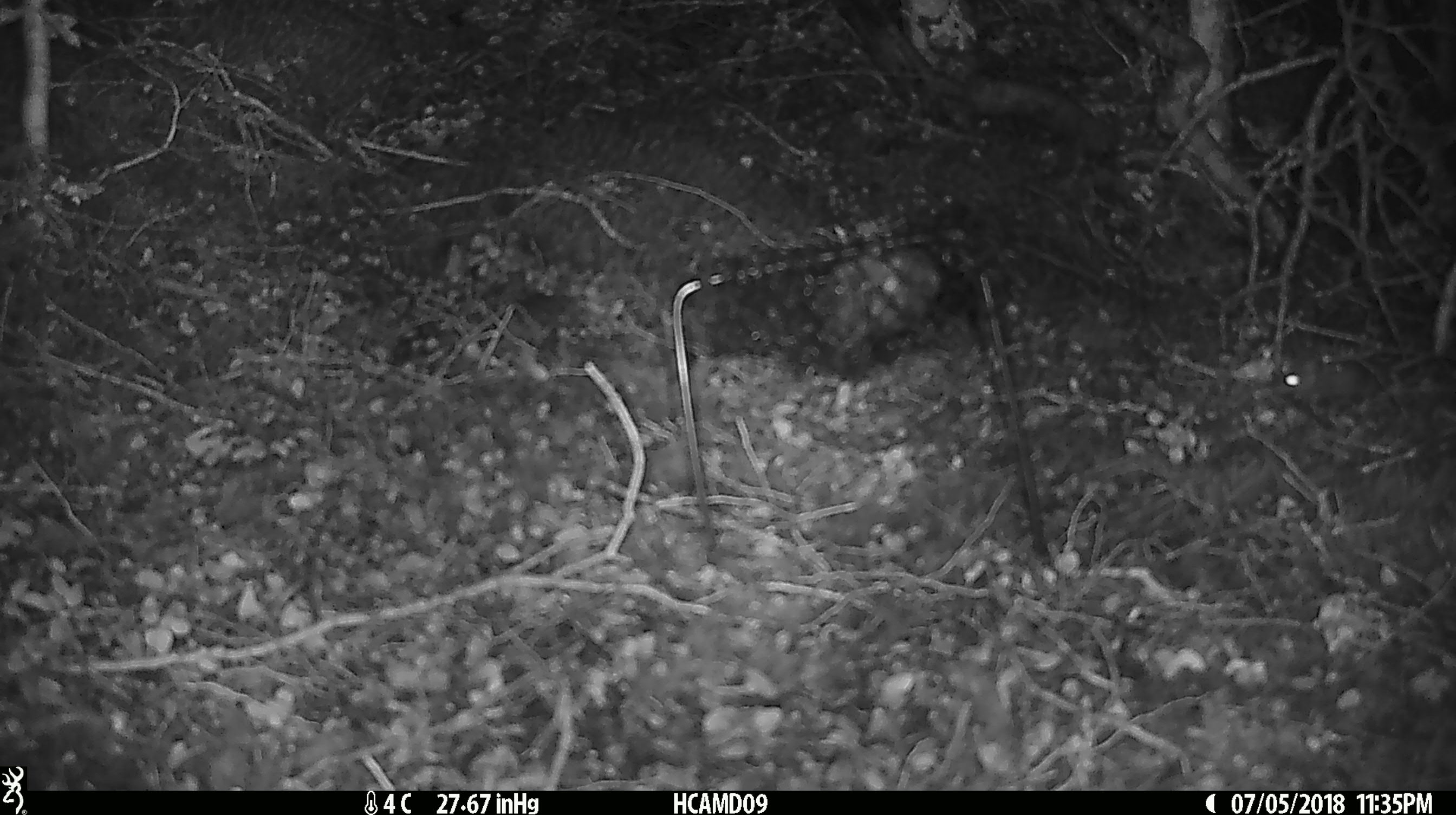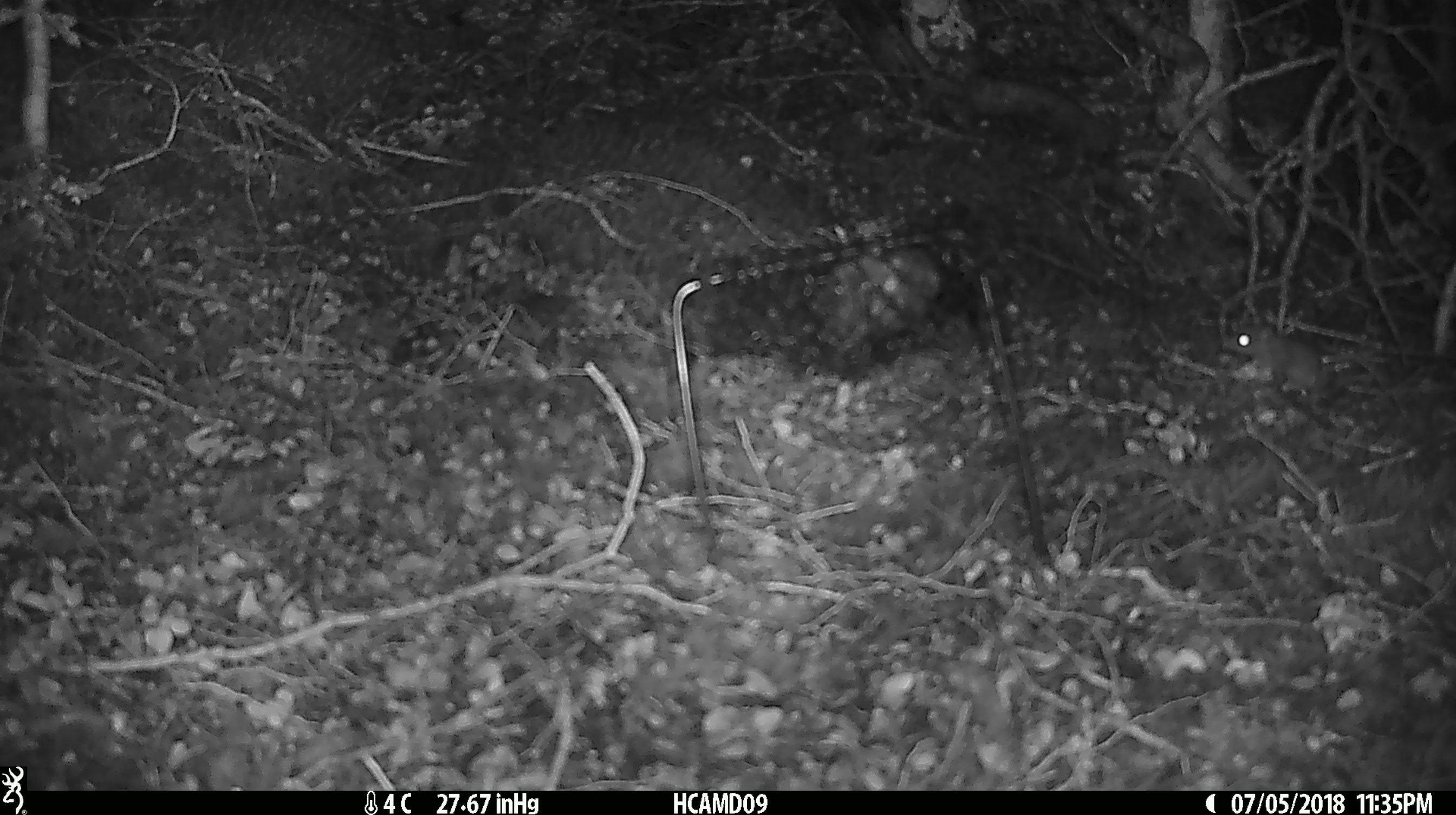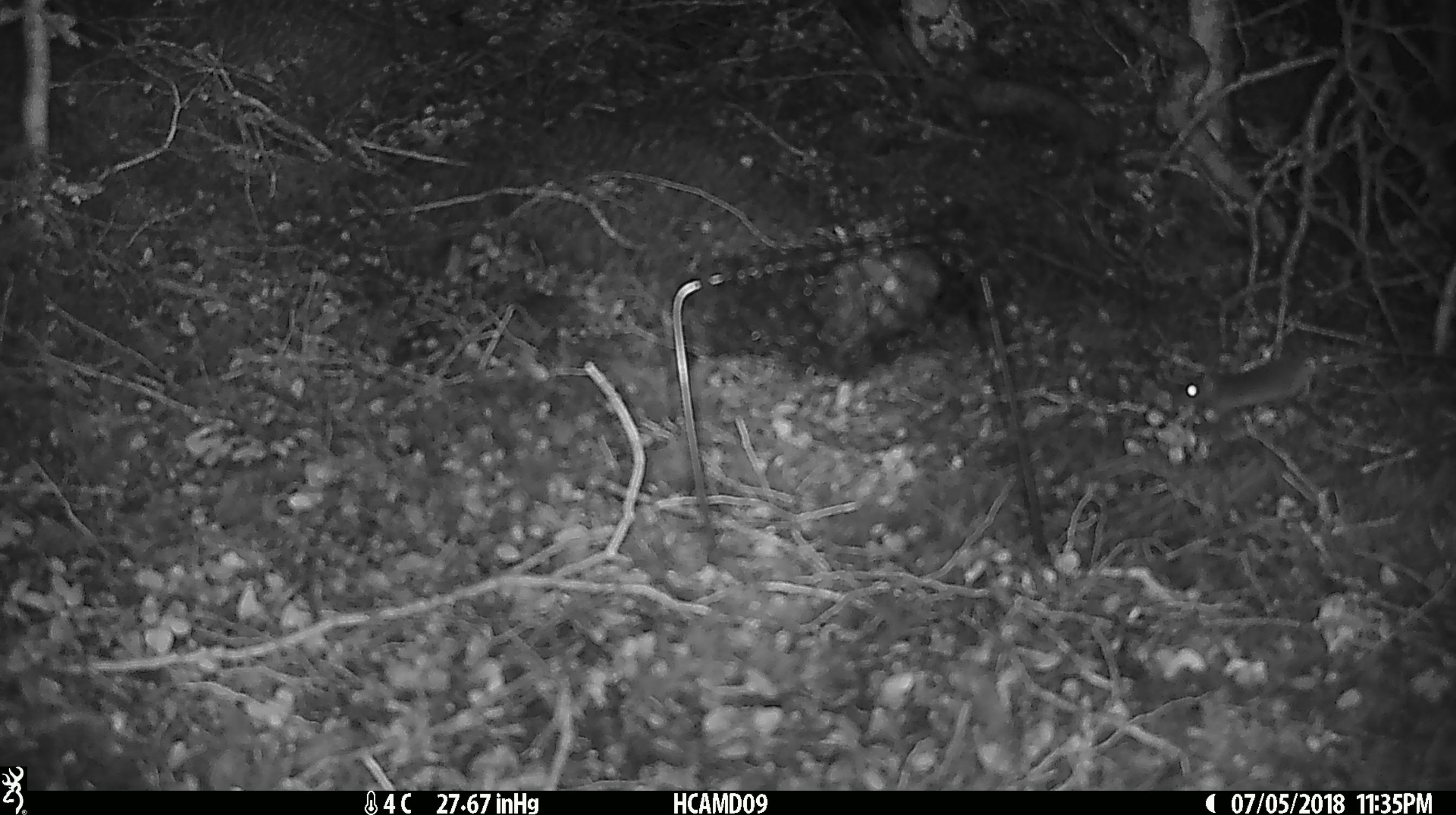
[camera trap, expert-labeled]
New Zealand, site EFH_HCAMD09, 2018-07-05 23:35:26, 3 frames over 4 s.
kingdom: Animalia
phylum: Chordata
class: Mammalia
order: Rodentia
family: Muridae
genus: Mus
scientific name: Mus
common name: mouse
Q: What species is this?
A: Mouse (Mus).